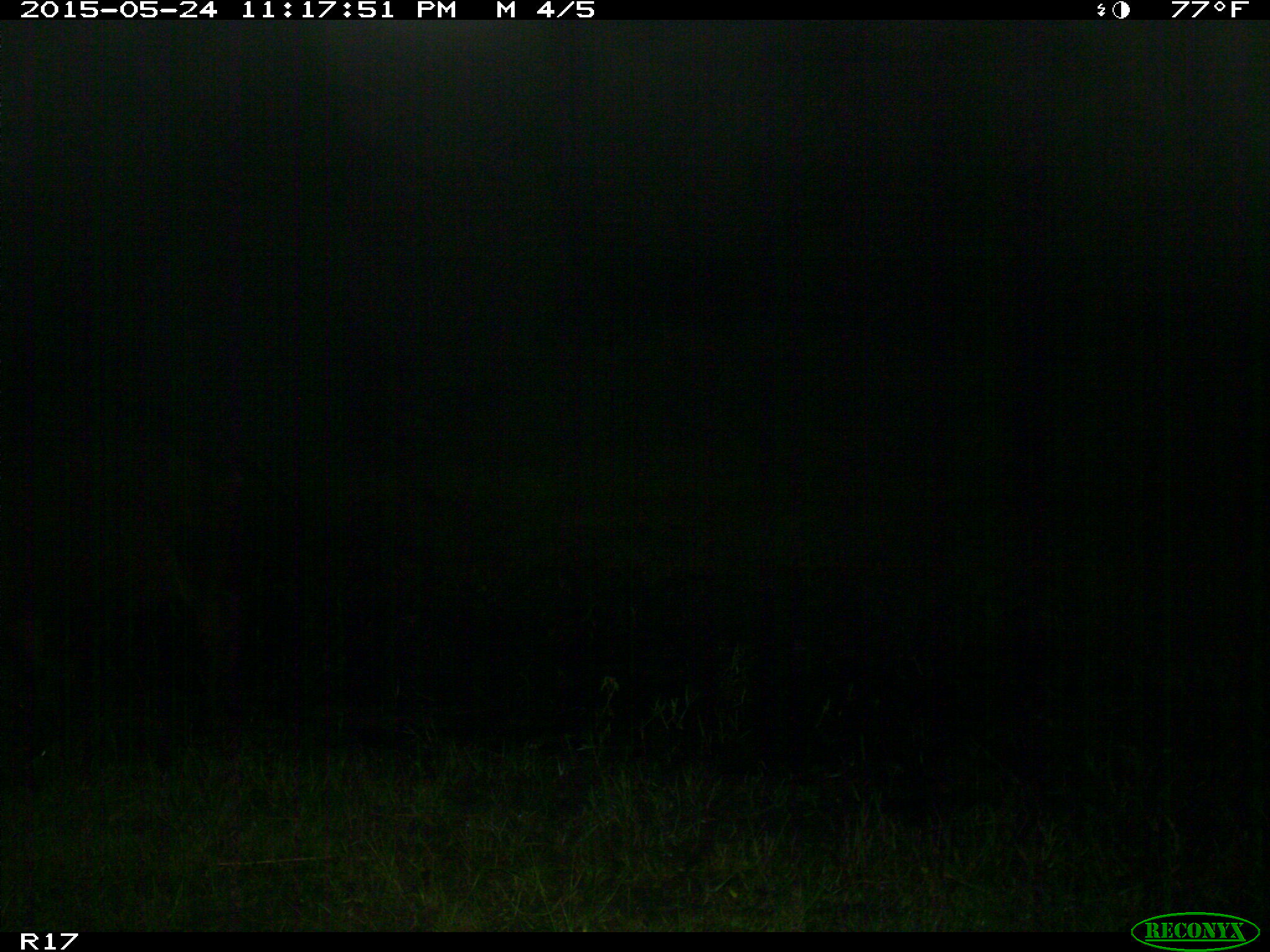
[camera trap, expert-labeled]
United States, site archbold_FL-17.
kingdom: Animalia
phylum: Chordata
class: Mammalia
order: Artiodactyla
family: Bovidae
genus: Bos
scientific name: Bos taurus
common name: domestic cow